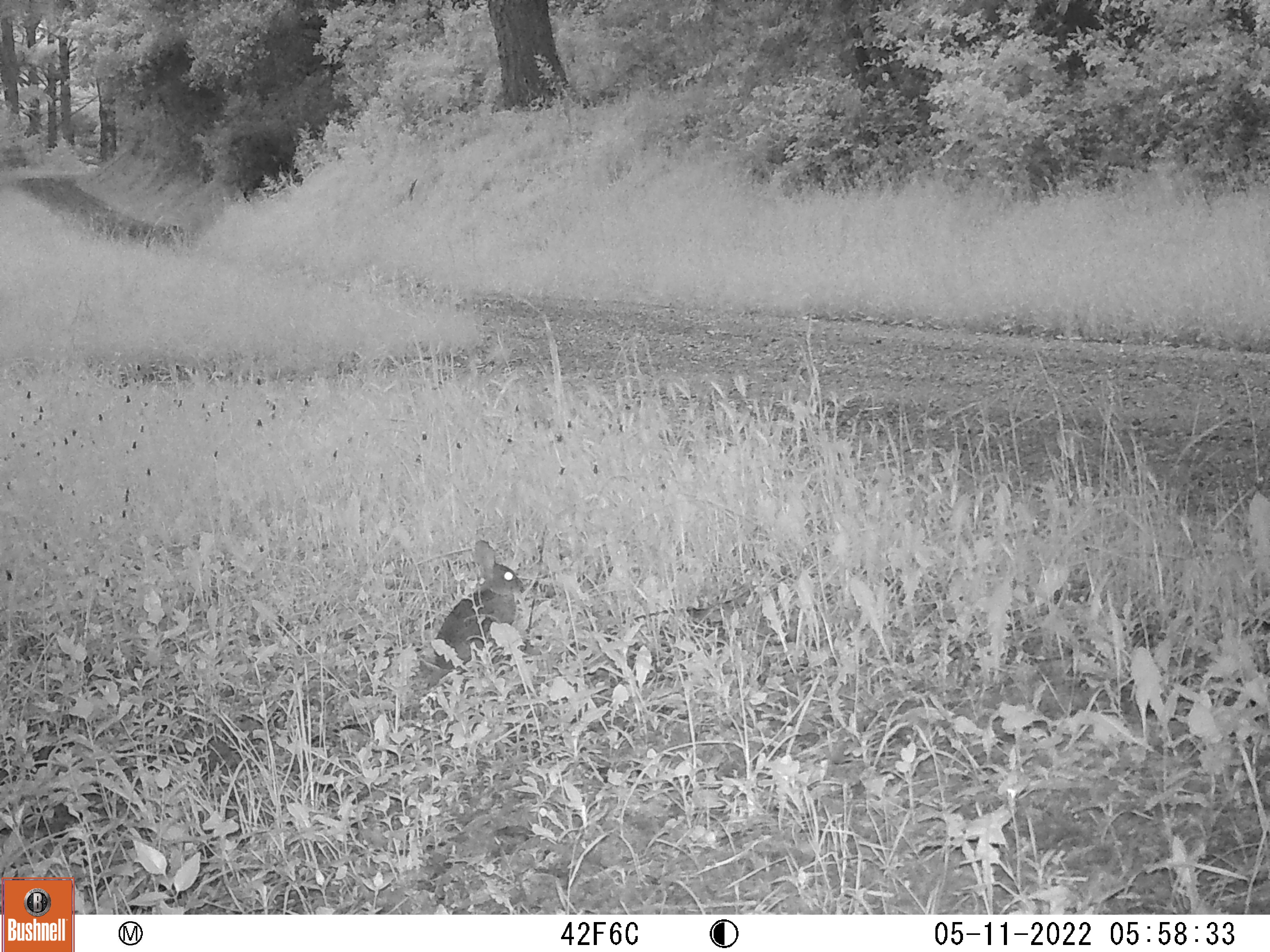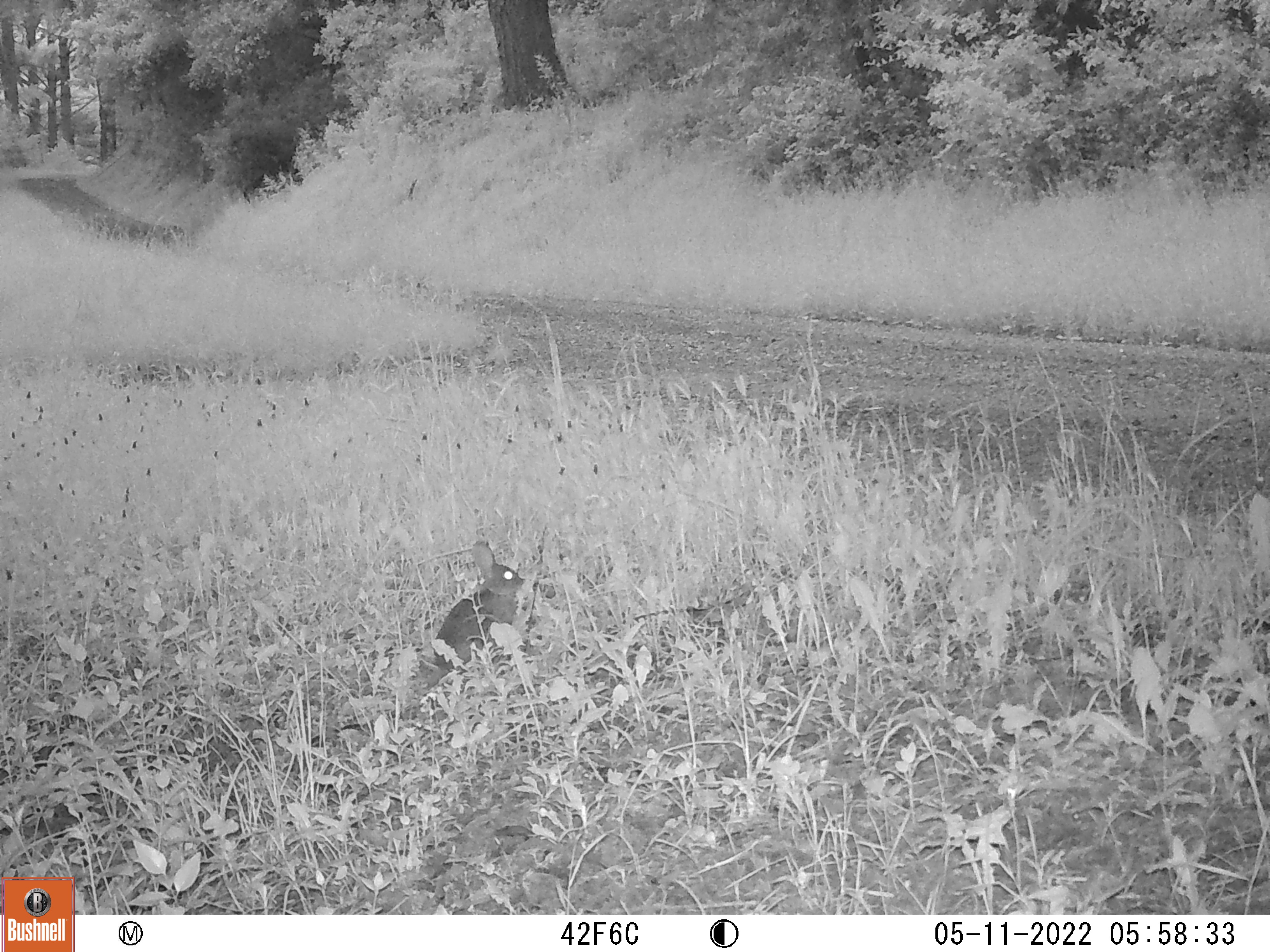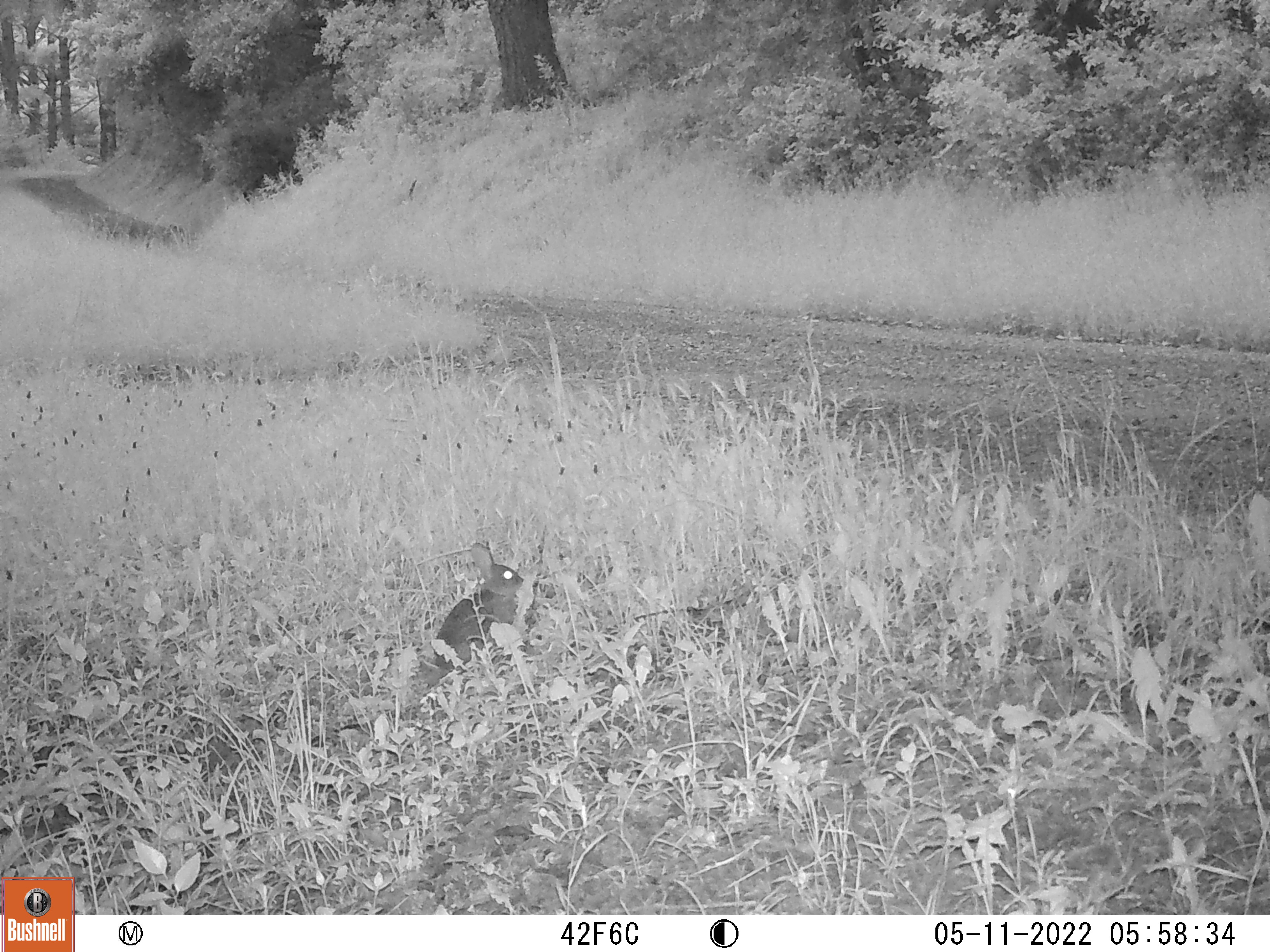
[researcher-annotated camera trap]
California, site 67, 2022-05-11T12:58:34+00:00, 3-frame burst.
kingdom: Animalia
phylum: Chordata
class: Mammalia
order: Lagomorpha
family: Leporidae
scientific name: Leporidae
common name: rabbit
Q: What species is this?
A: Rabbit (Leporidae).